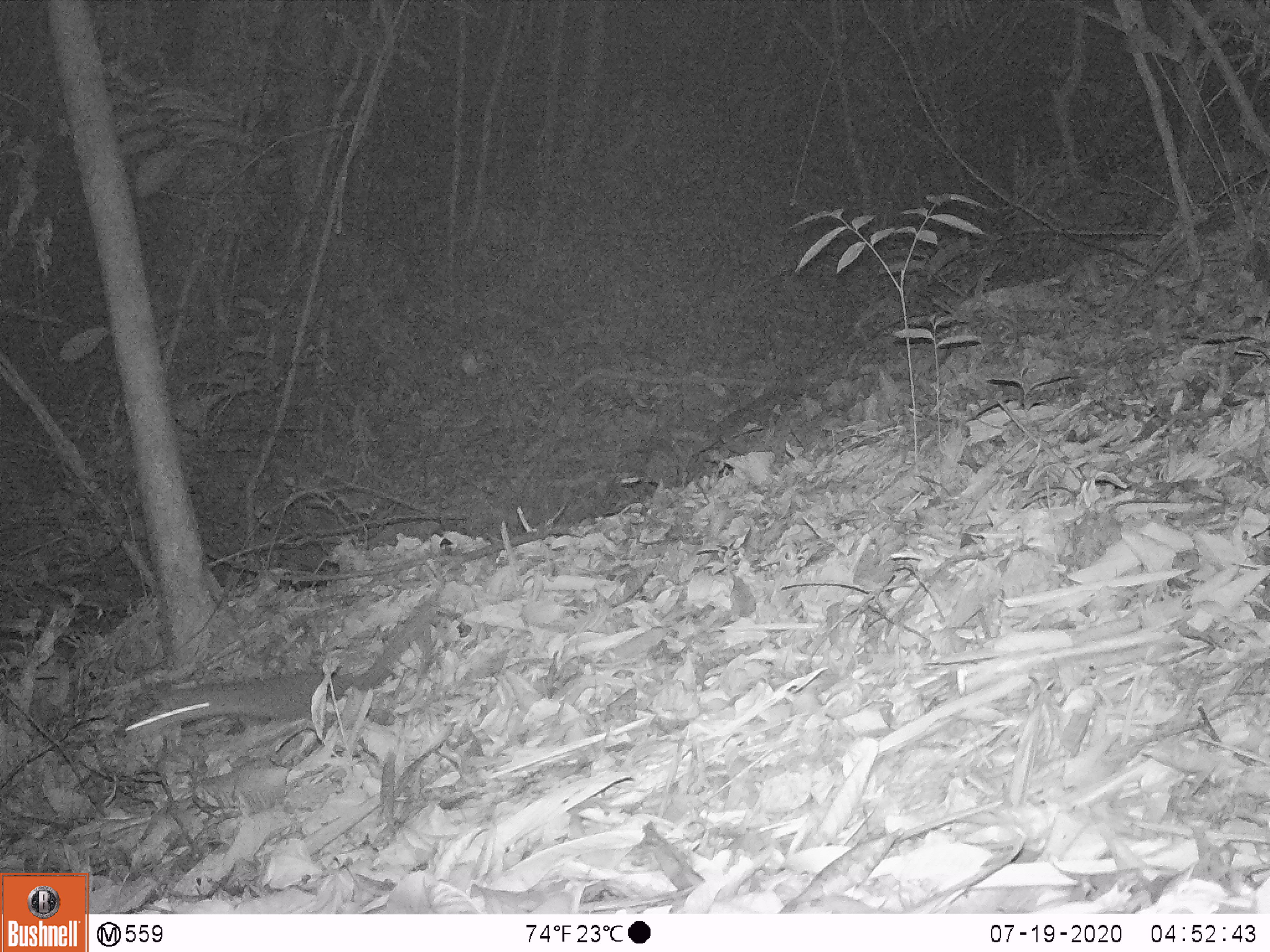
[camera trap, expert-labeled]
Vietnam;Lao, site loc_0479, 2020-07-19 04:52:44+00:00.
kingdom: Animalia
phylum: Chordata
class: Mammalia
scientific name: Mammalia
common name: mammal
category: unidentified small mammal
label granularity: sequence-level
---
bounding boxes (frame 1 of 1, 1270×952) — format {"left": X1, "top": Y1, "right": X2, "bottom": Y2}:
unidentified small mammal: {"left": 117, "top": 596, "right": 438, "bottom": 736}